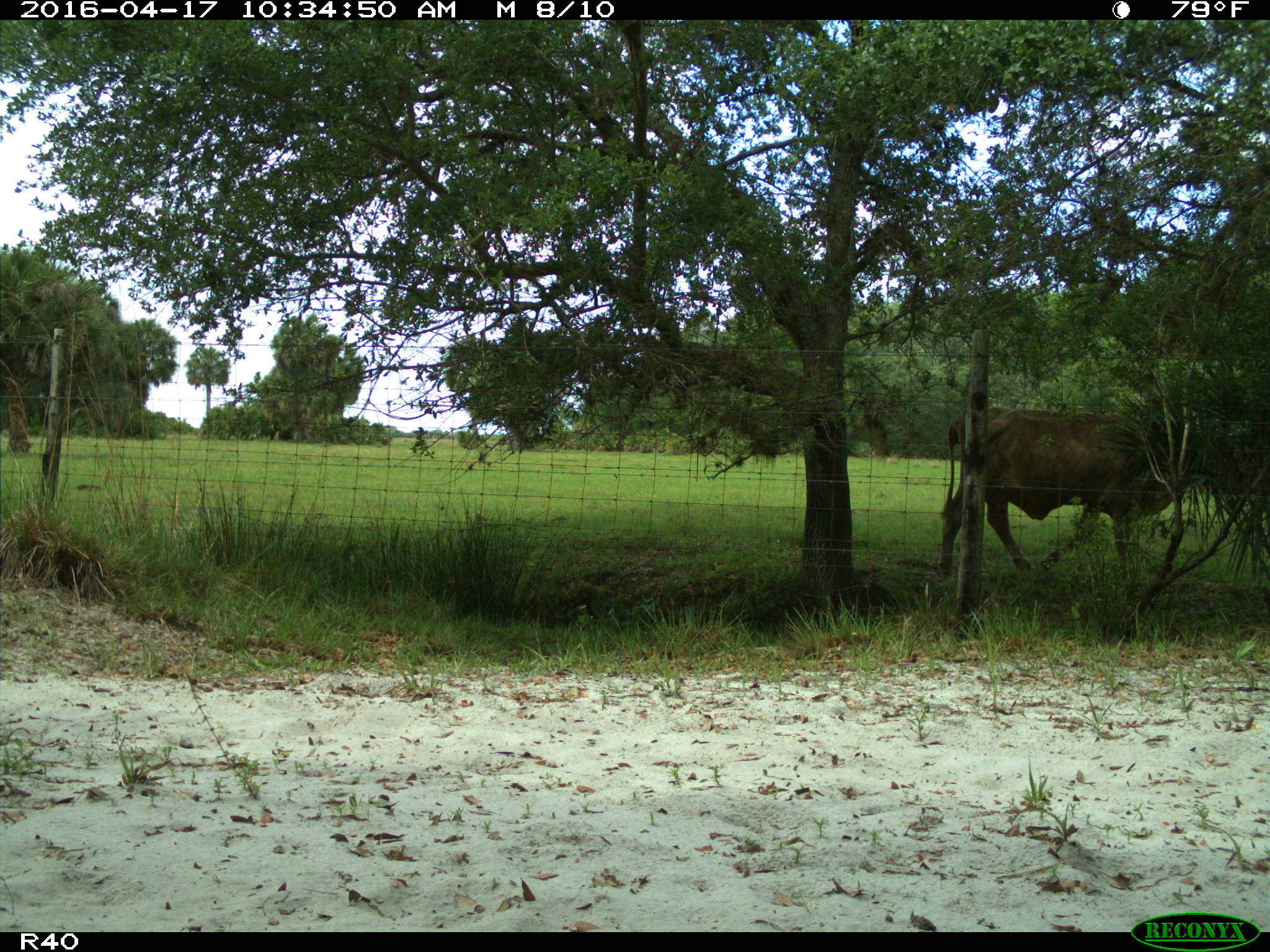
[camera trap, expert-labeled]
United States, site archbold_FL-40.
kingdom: Animalia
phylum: Chordata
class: Mammalia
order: Artiodactyla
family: Bovidae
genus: Bos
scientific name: Bos taurus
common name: domestic cow